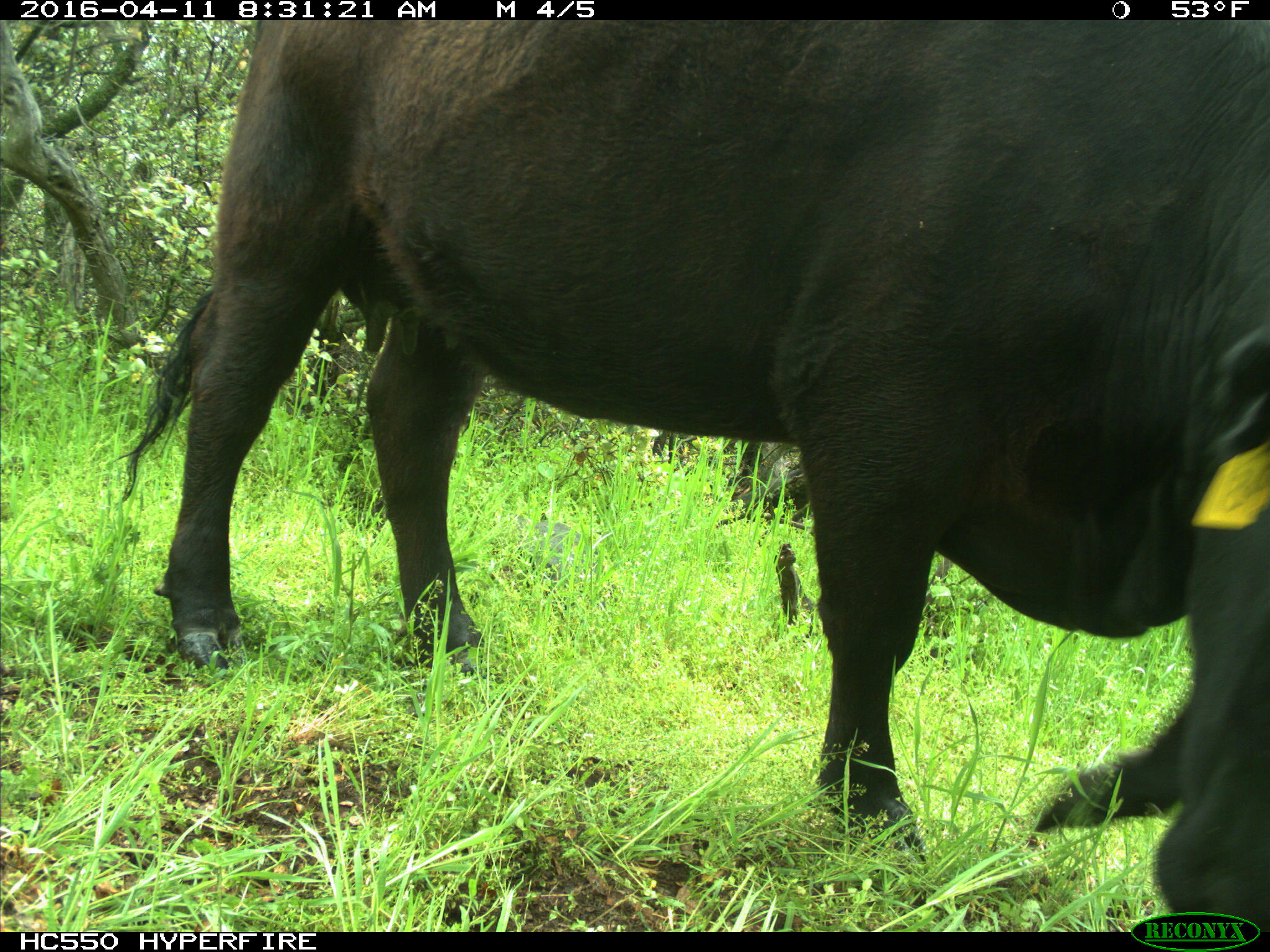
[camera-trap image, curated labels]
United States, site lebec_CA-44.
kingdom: Animalia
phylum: Chordata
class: Mammalia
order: Artiodactyla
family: Bovidae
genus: Bos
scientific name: Bos taurus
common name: domestic cow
Bos taurus (domestic cow).